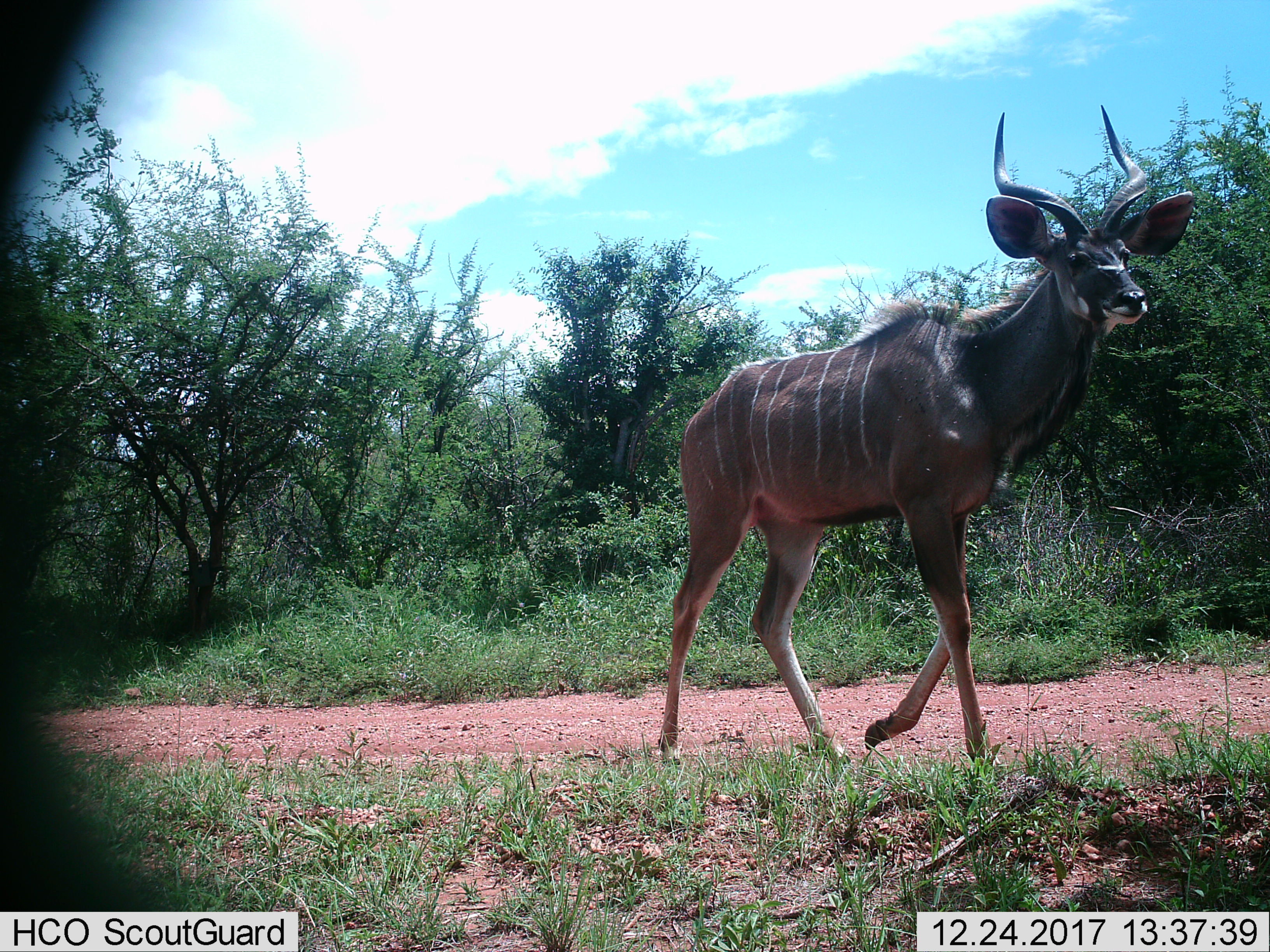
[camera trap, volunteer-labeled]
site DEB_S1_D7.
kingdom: Animalia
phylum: Chordata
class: Mammalia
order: Artiodactyla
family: Bovidae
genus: Tragelaphus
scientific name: Tragelaphus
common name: kudu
Kudu (Tragelaphus), count 1. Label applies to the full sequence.